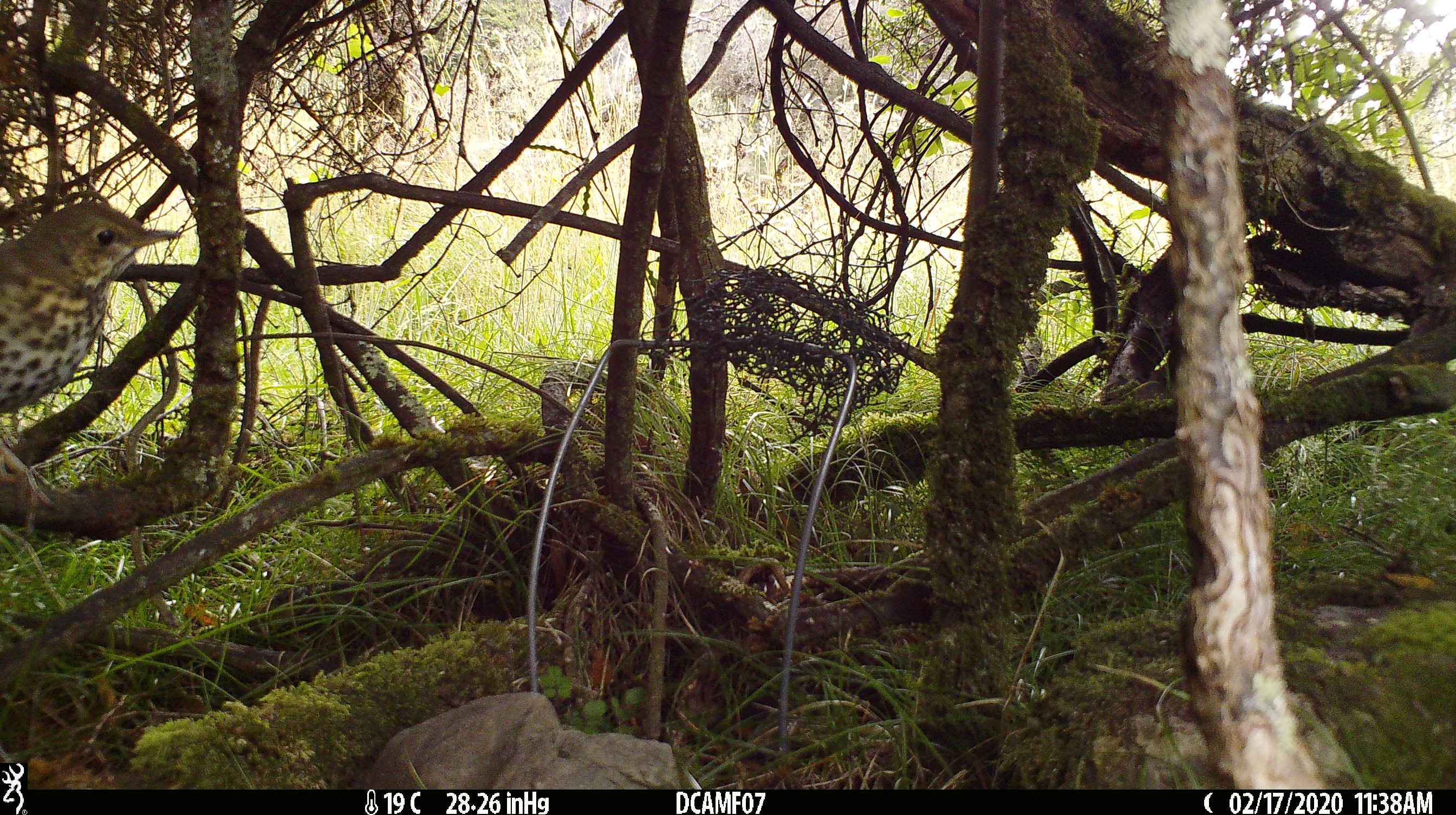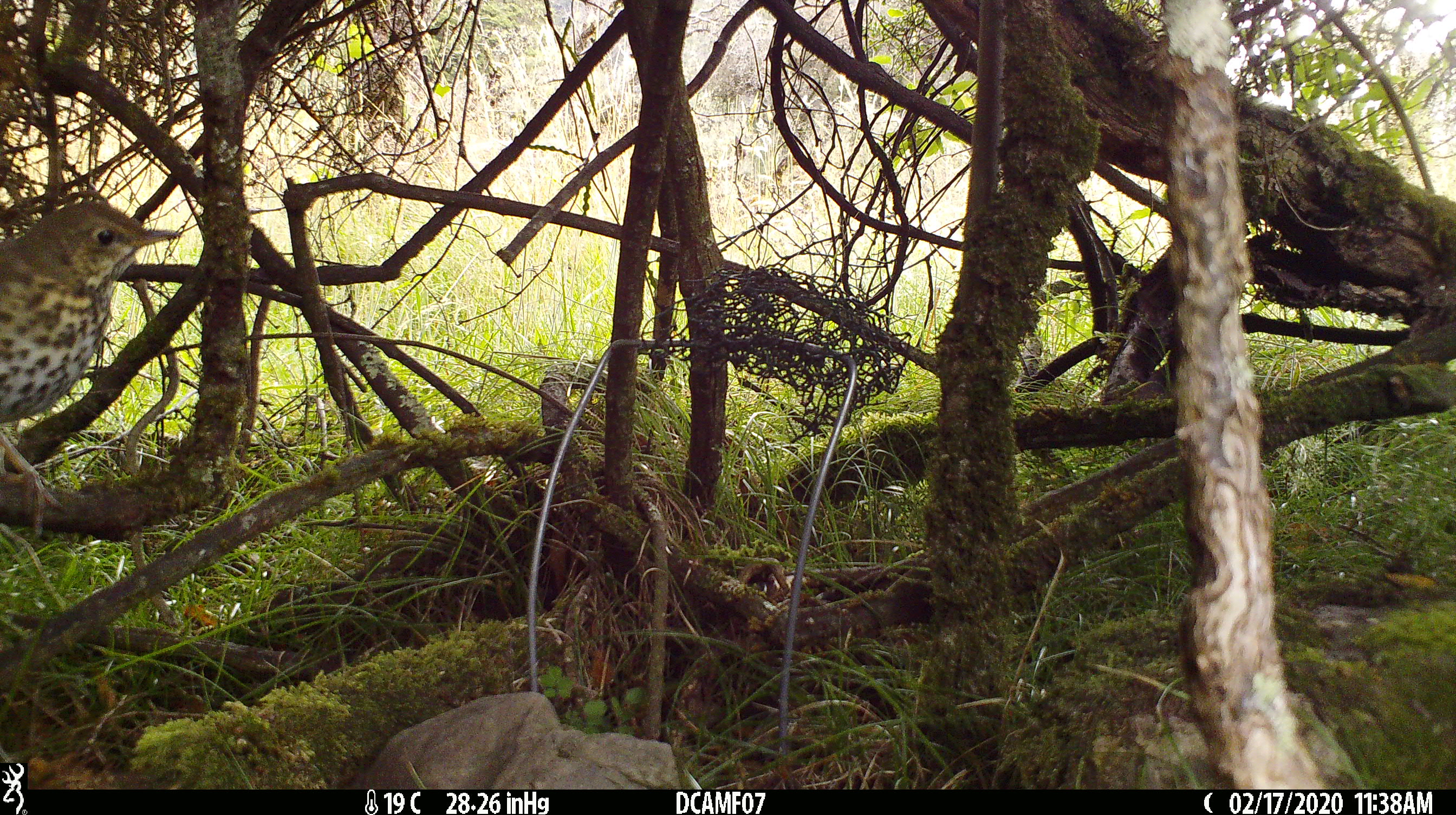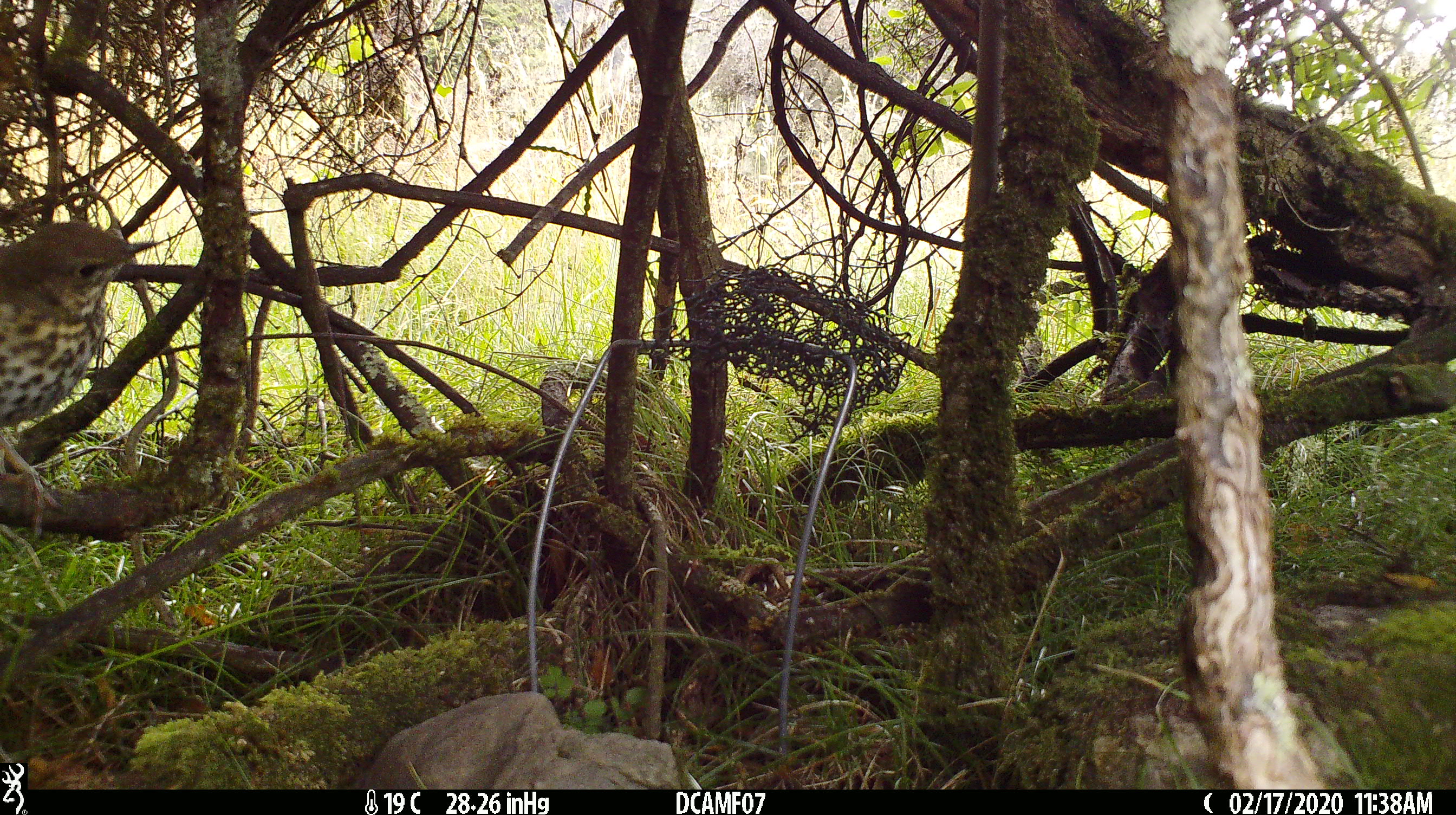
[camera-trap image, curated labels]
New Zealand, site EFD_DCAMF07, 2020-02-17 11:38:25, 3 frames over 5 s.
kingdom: Animalia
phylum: Chordata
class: Aves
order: Passeriformes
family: Turdidae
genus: Turdus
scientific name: Turdus philomelos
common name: song thrush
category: thrush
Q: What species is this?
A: Thrush (song thrush) (Turdus philomelos).